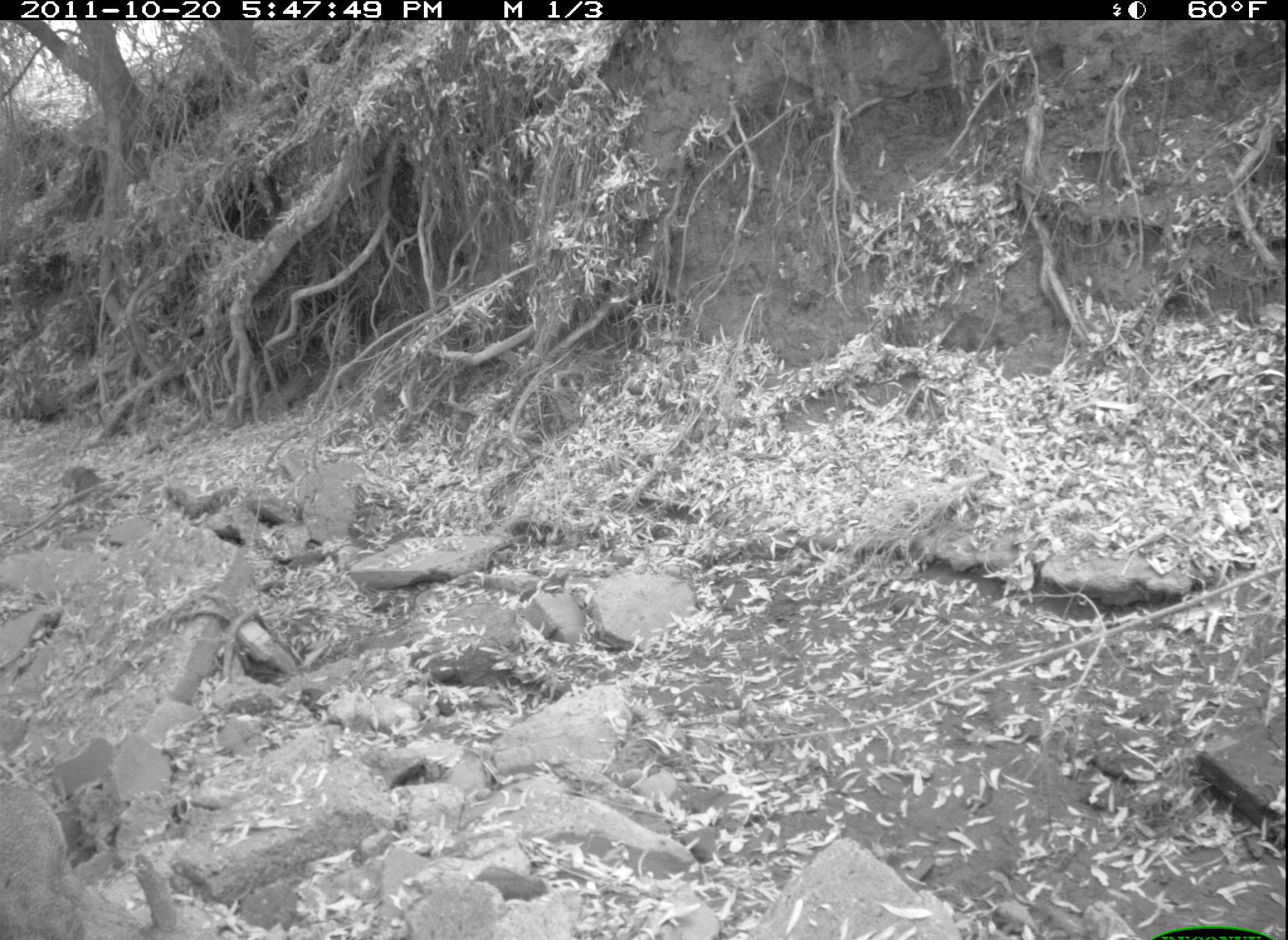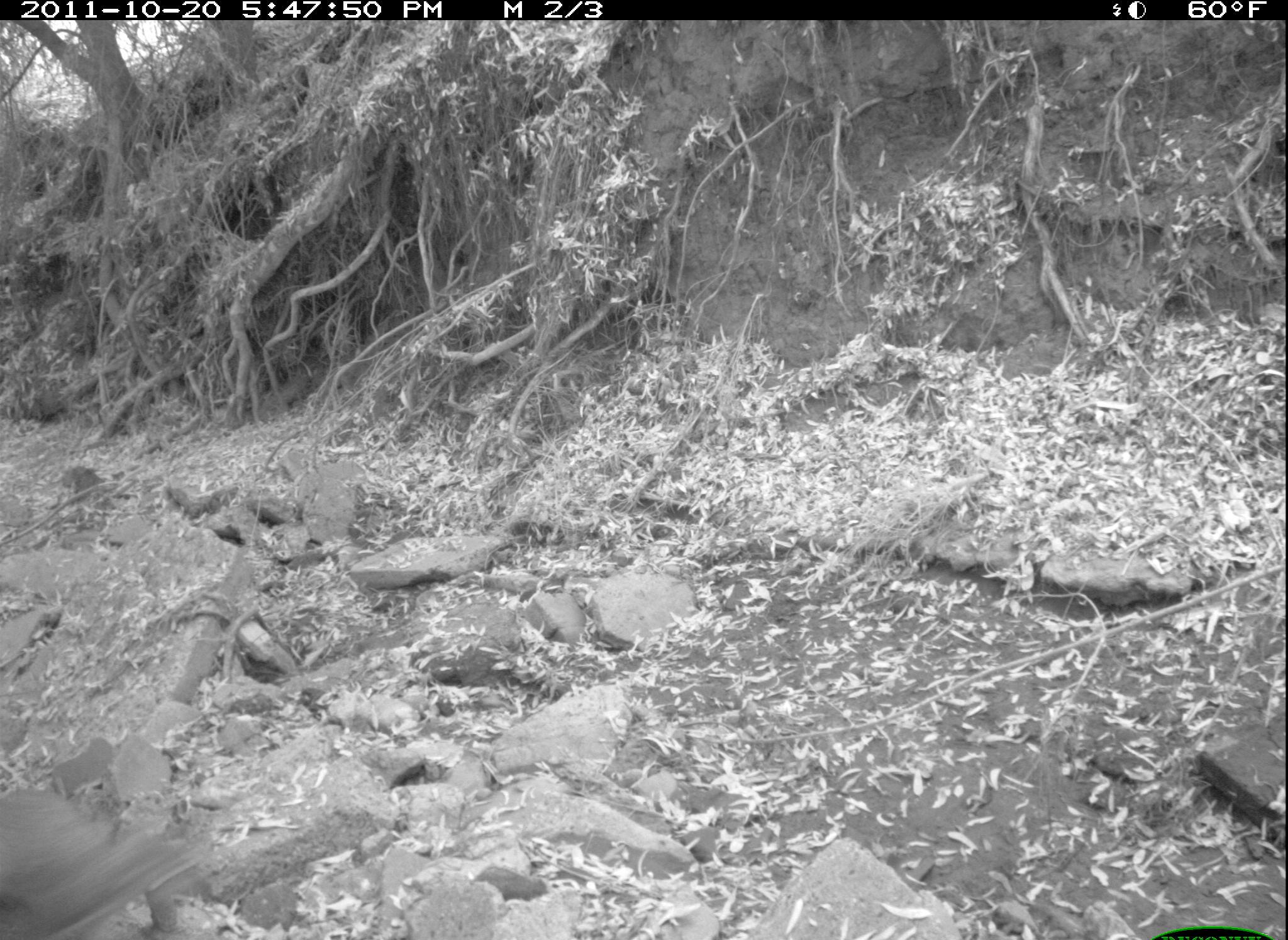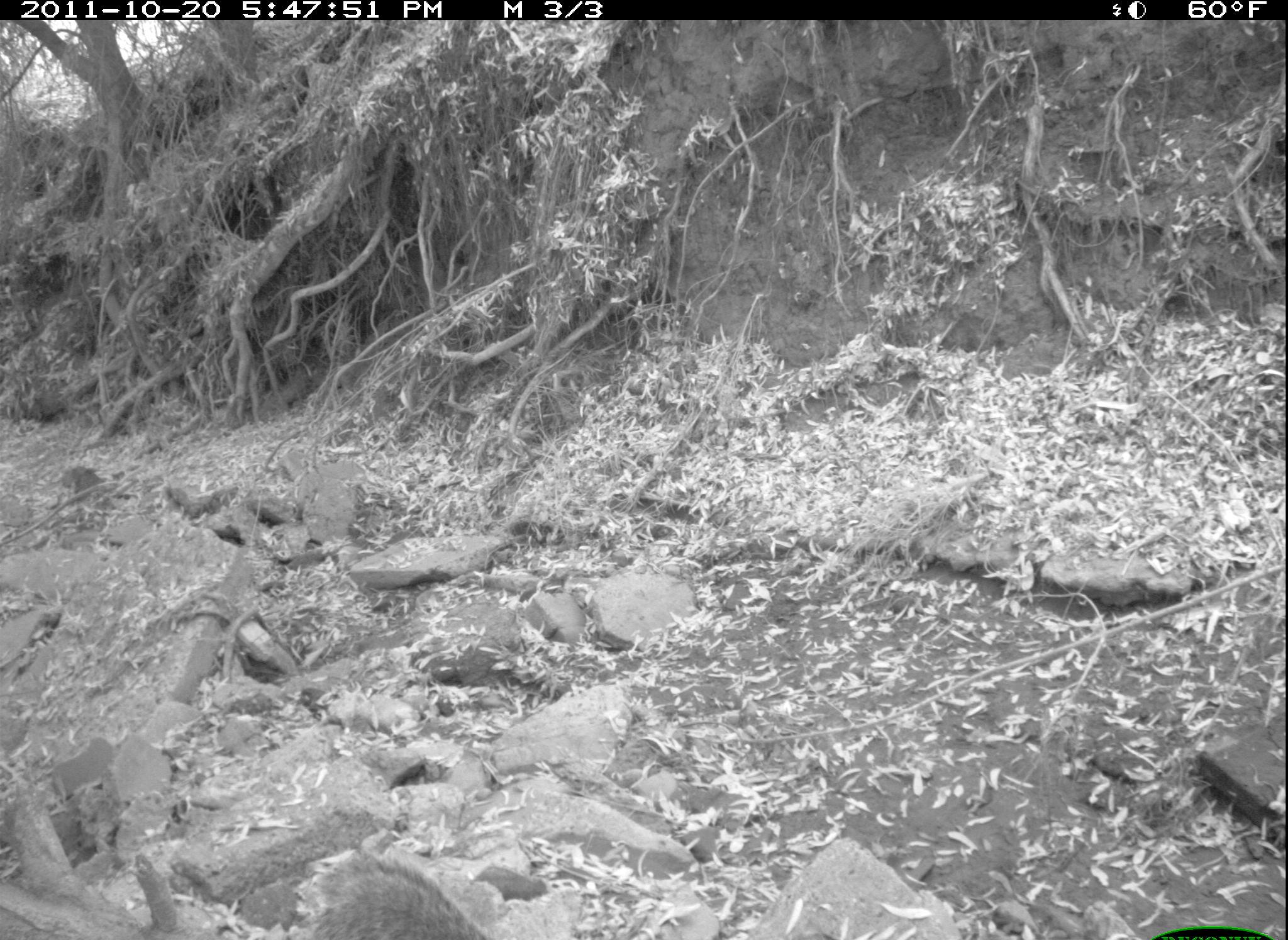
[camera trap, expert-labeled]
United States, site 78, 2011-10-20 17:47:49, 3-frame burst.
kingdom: Animalia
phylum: Chordata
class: Mammalia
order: Rodentia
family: Sciuridae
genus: Sciurus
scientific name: Sciurus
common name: squirrel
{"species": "squirrel (Sciurus)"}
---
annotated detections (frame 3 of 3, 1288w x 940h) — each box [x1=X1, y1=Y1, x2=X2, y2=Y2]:
squirrel: [x1=314, y1=846, x2=510, y2=940]